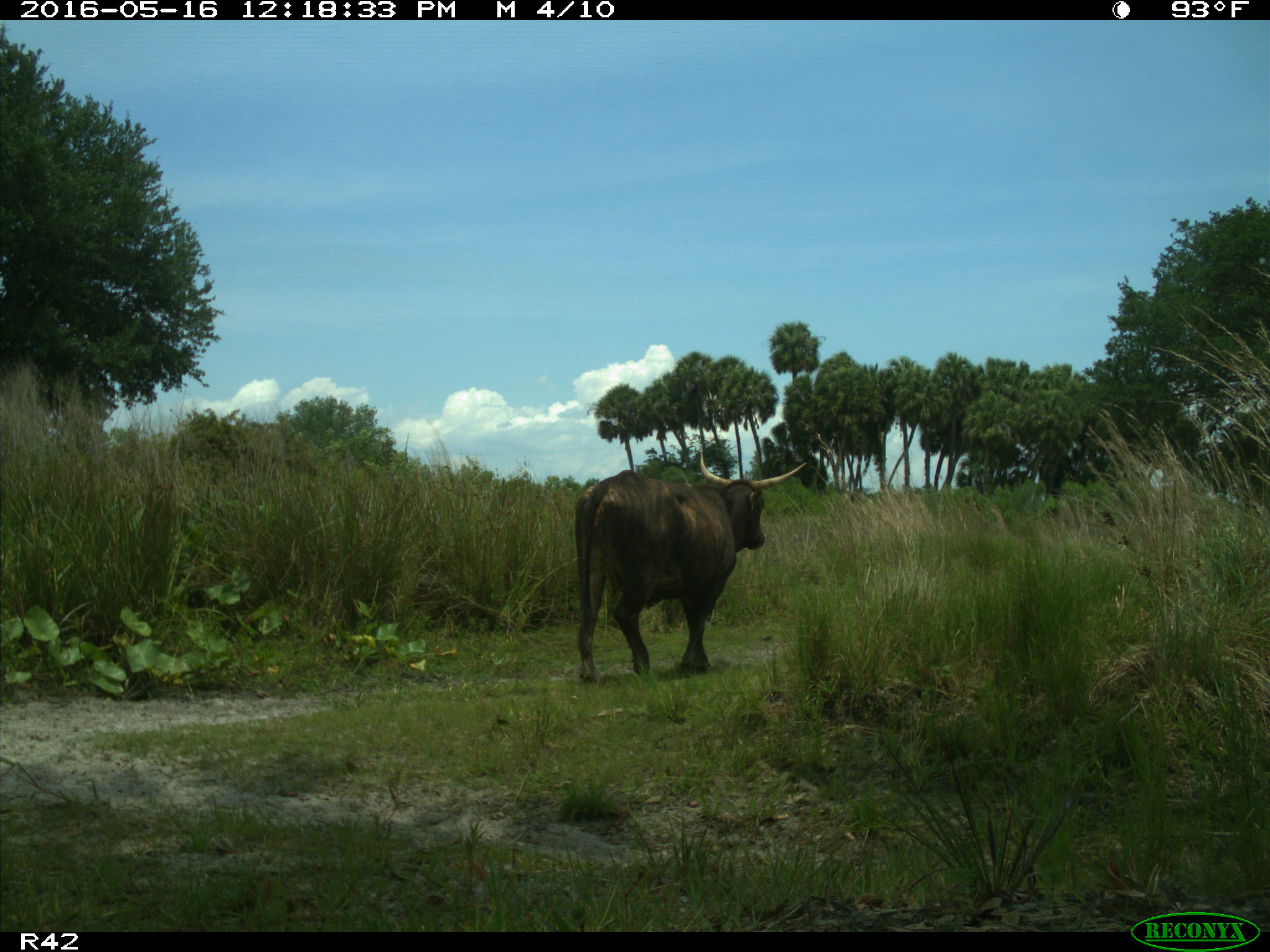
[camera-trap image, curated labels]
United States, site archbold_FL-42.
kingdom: Animalia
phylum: Chordata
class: Mammalia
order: Artiodactyla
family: Bovidae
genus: Bos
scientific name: Bos taurus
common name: domestic cow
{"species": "Bos taurus (domestic cow)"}